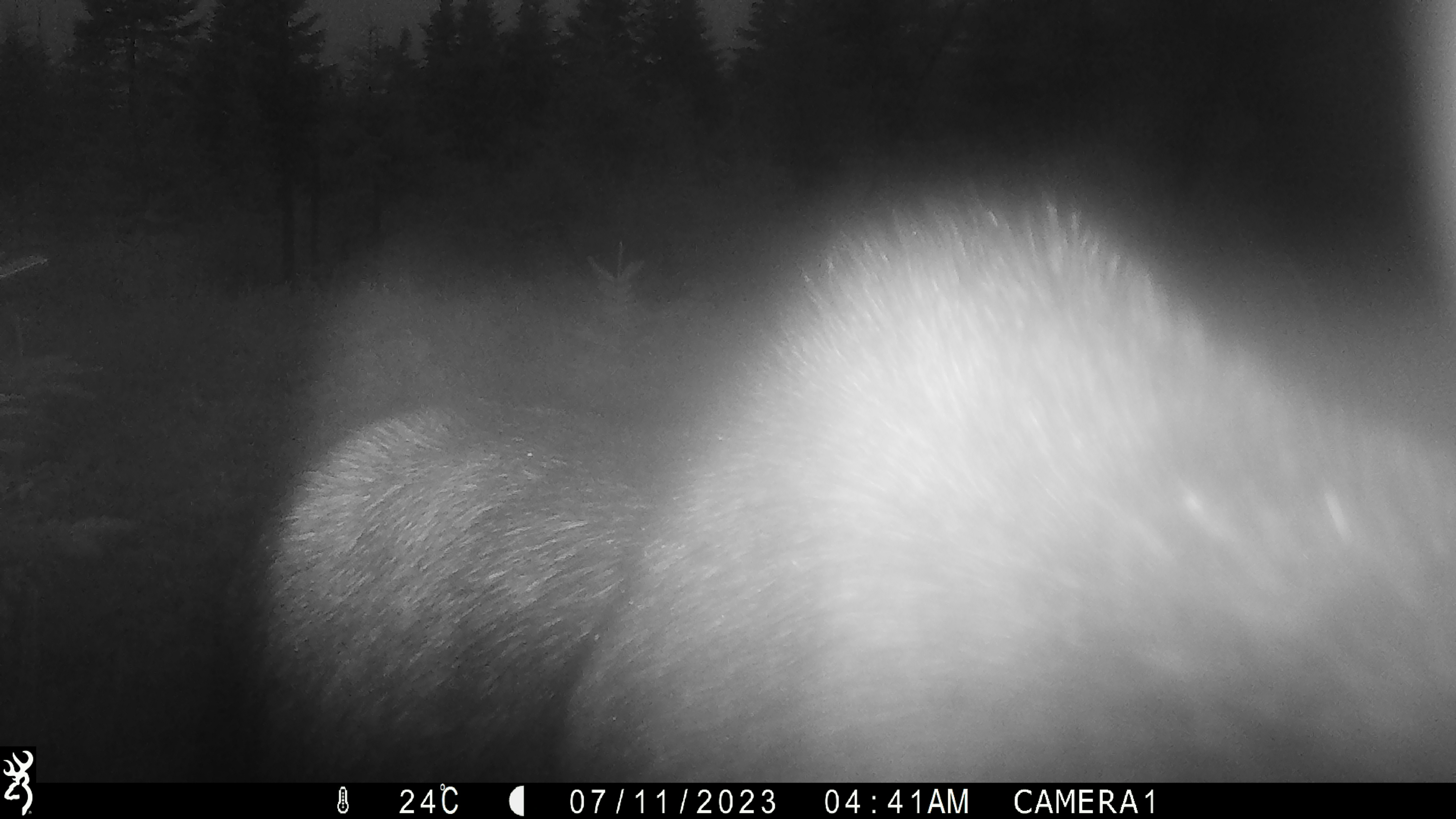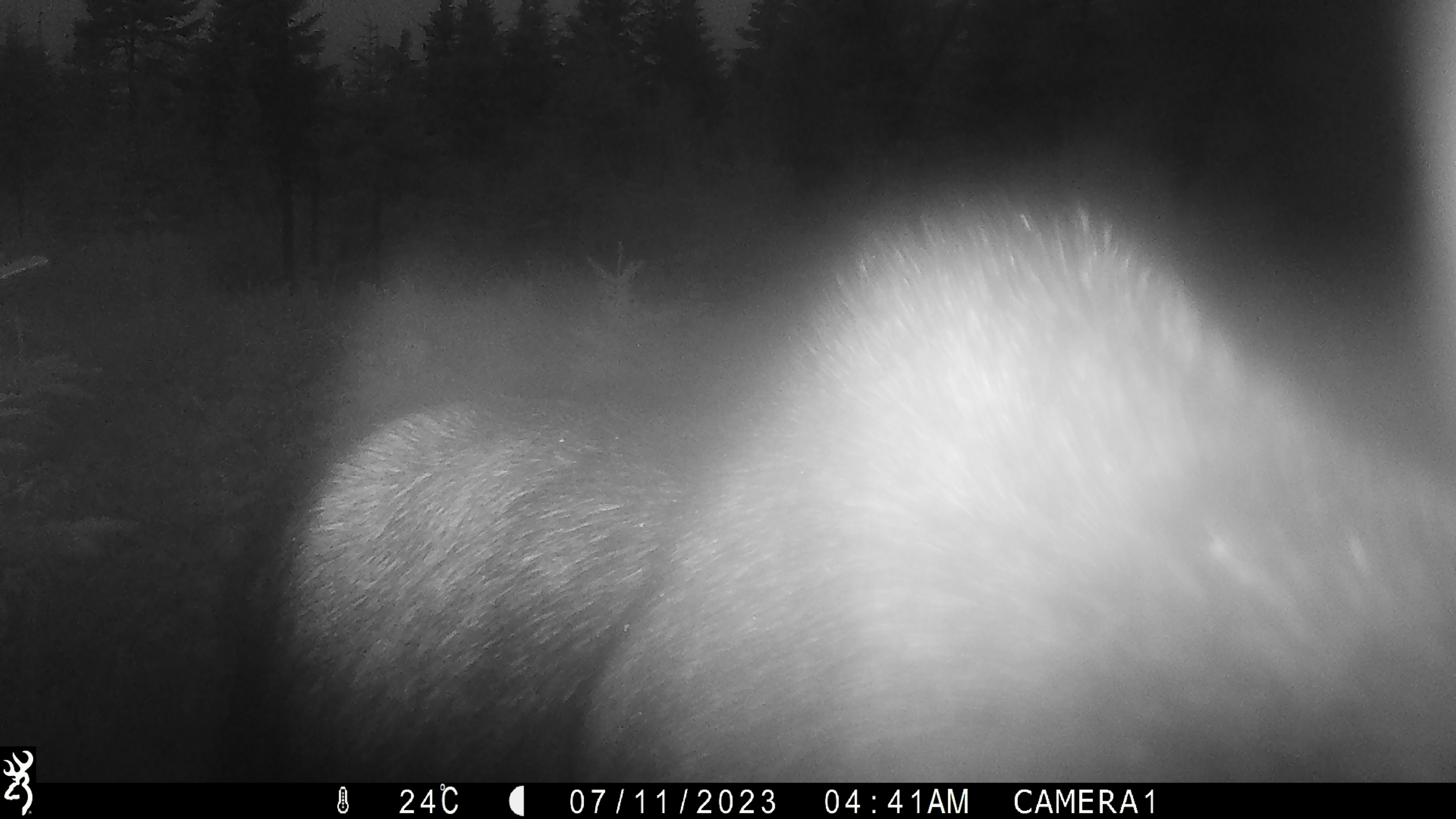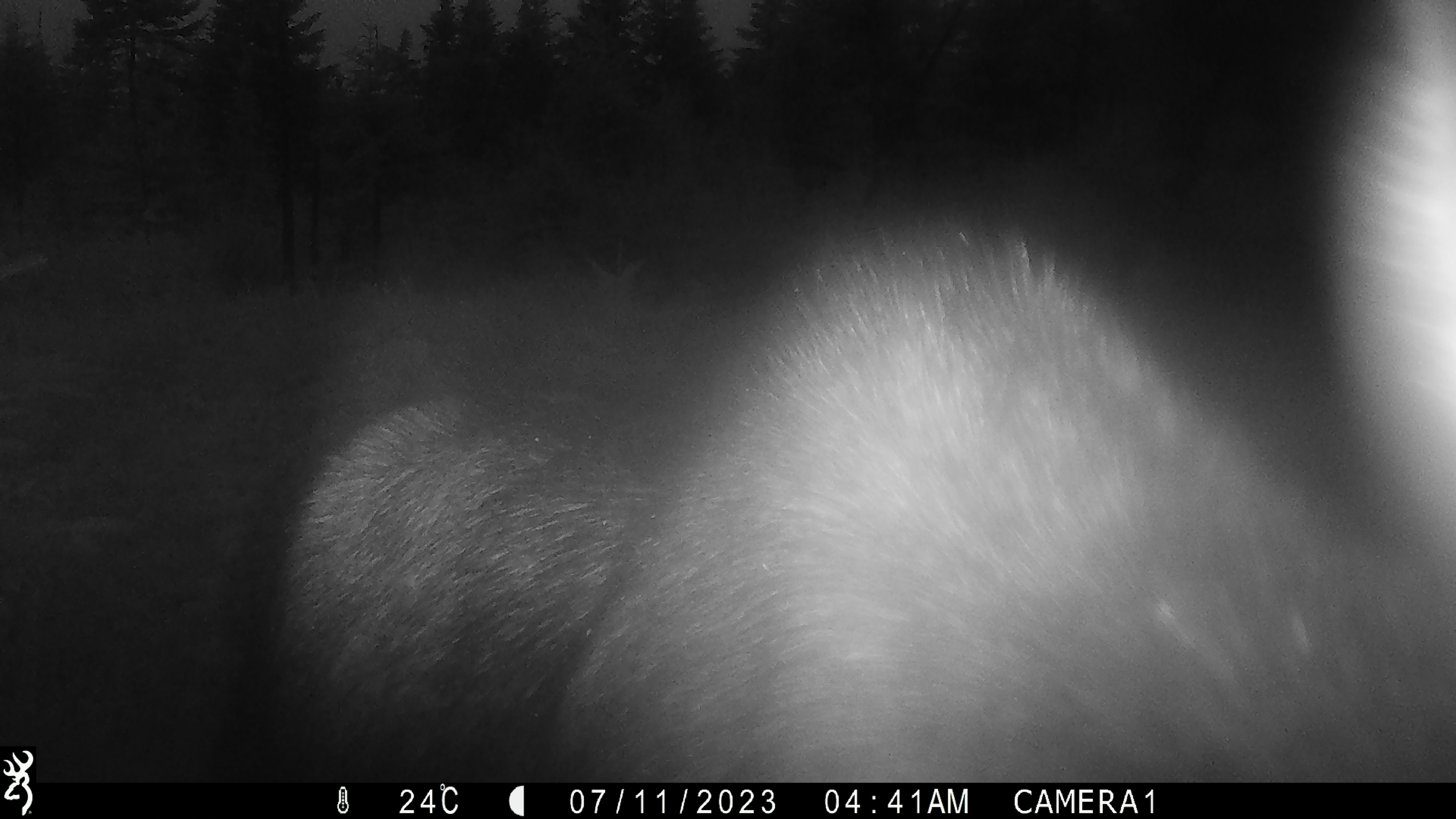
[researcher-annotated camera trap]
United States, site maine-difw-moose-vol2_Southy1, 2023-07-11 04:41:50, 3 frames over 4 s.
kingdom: Animalia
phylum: Chordata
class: Mammalia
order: Artiodactyla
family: Cervidae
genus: Alces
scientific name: Alces alces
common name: moose